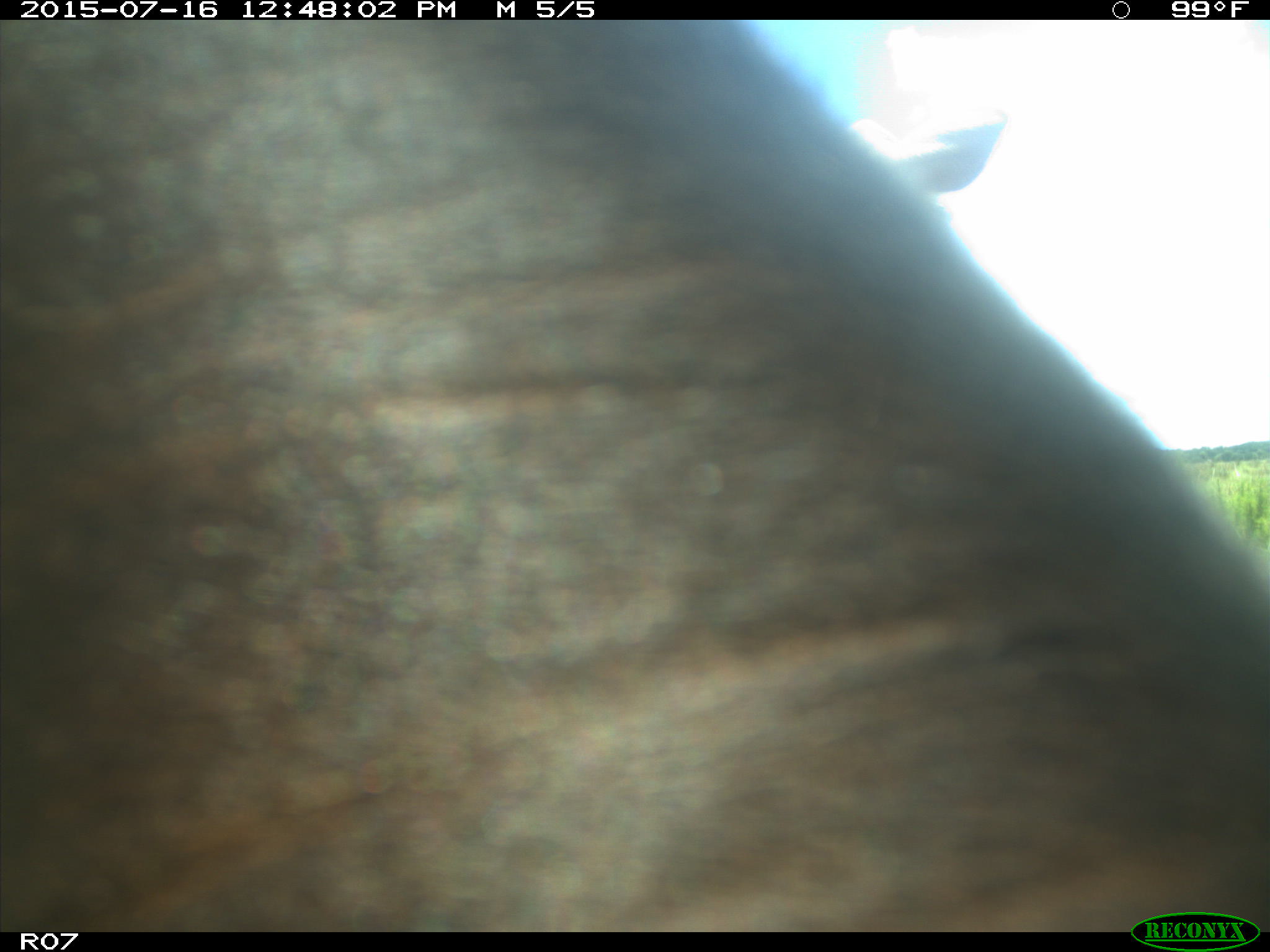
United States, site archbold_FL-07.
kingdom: Animalia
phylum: Chordata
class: Mammalia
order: Artiodactyla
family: Bovidae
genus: Bos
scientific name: Bos taurus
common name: domestic cow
Bos taurus (domestic cow).